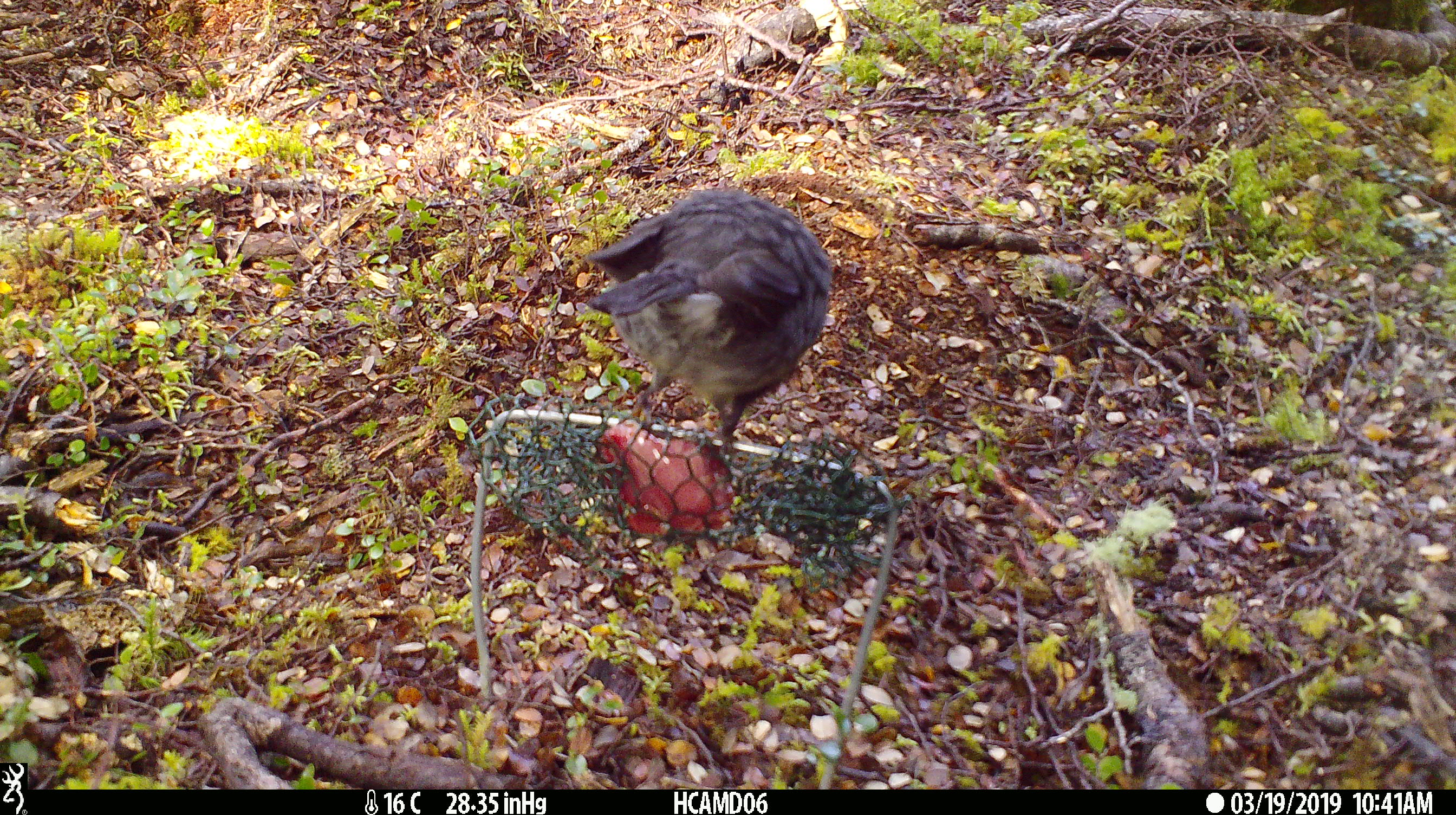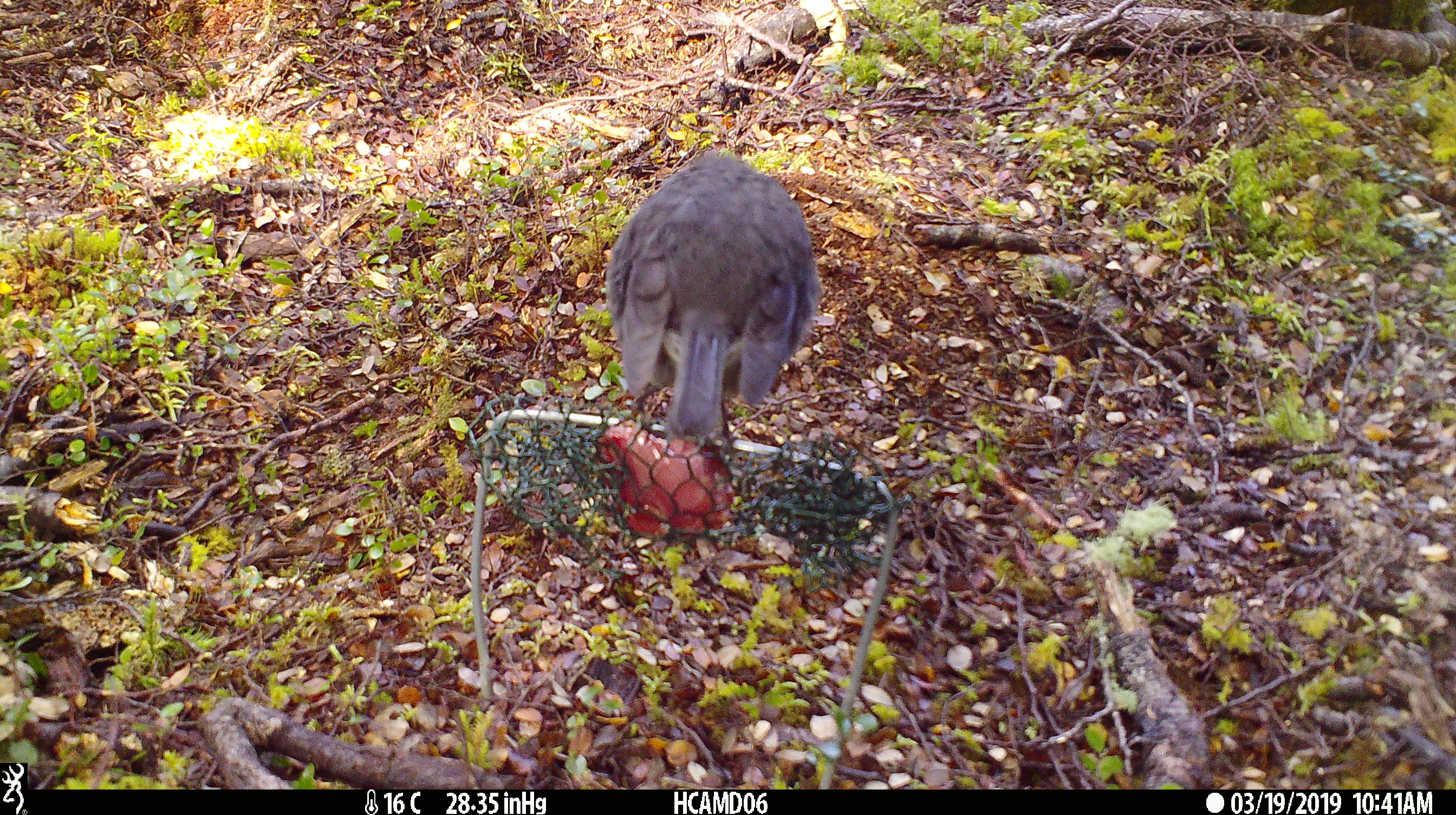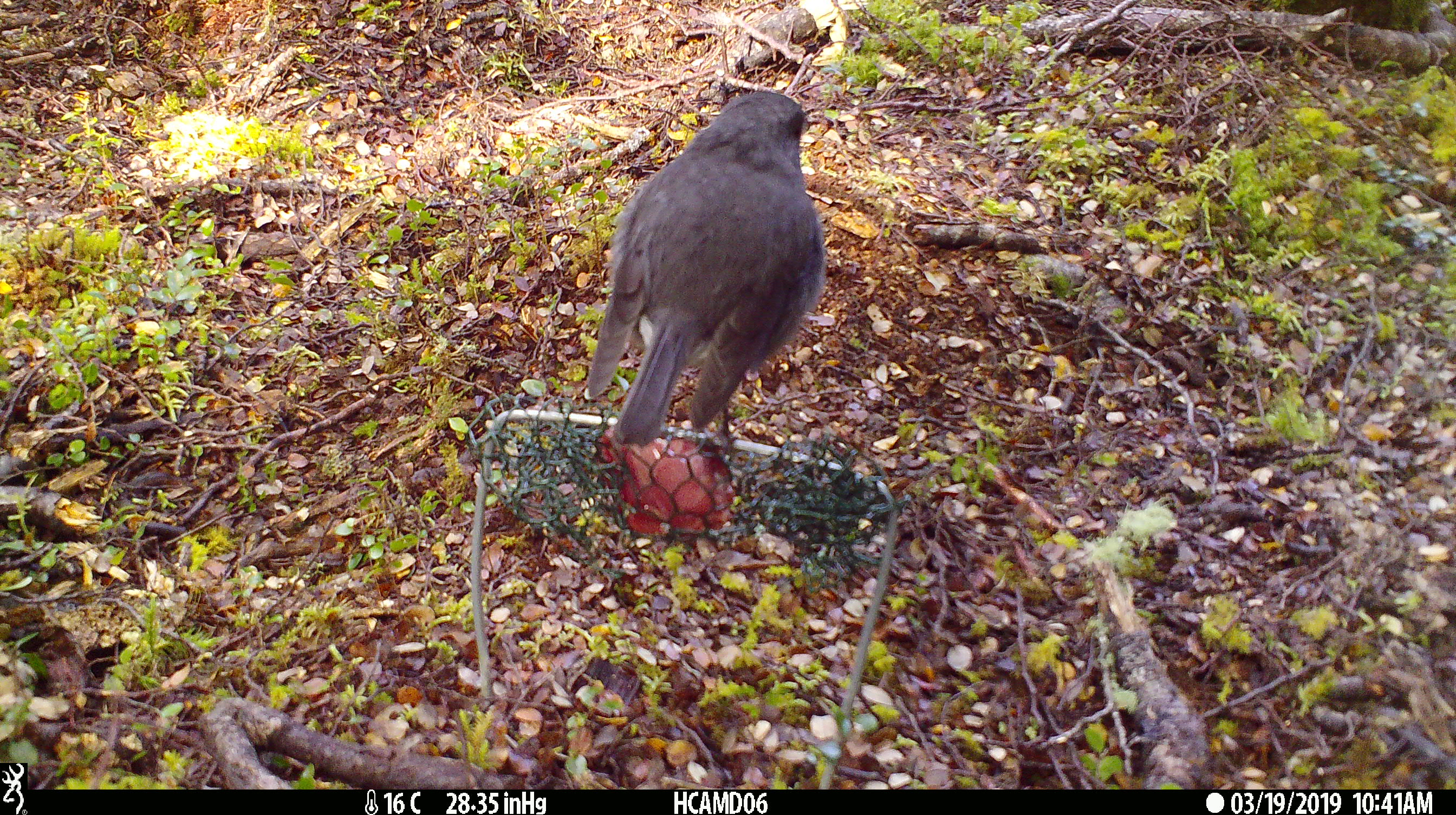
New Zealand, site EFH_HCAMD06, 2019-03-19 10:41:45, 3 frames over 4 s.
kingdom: Animalia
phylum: Chordata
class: Aves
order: Passeriformes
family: Petroicidae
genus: Petroica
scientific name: Petroica australis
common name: new zealand robin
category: robin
Robin (new zealand robin) (Petroica australis).